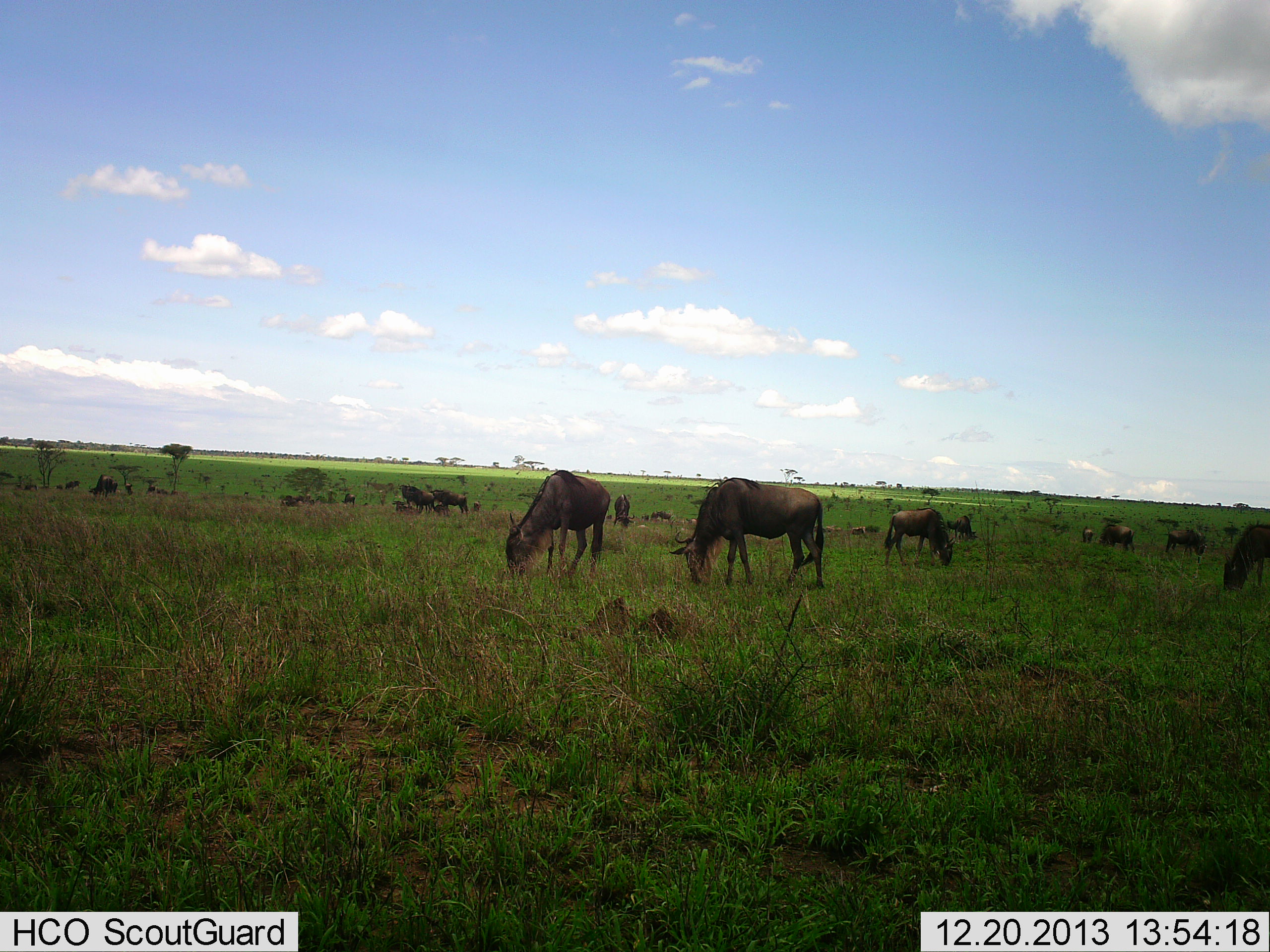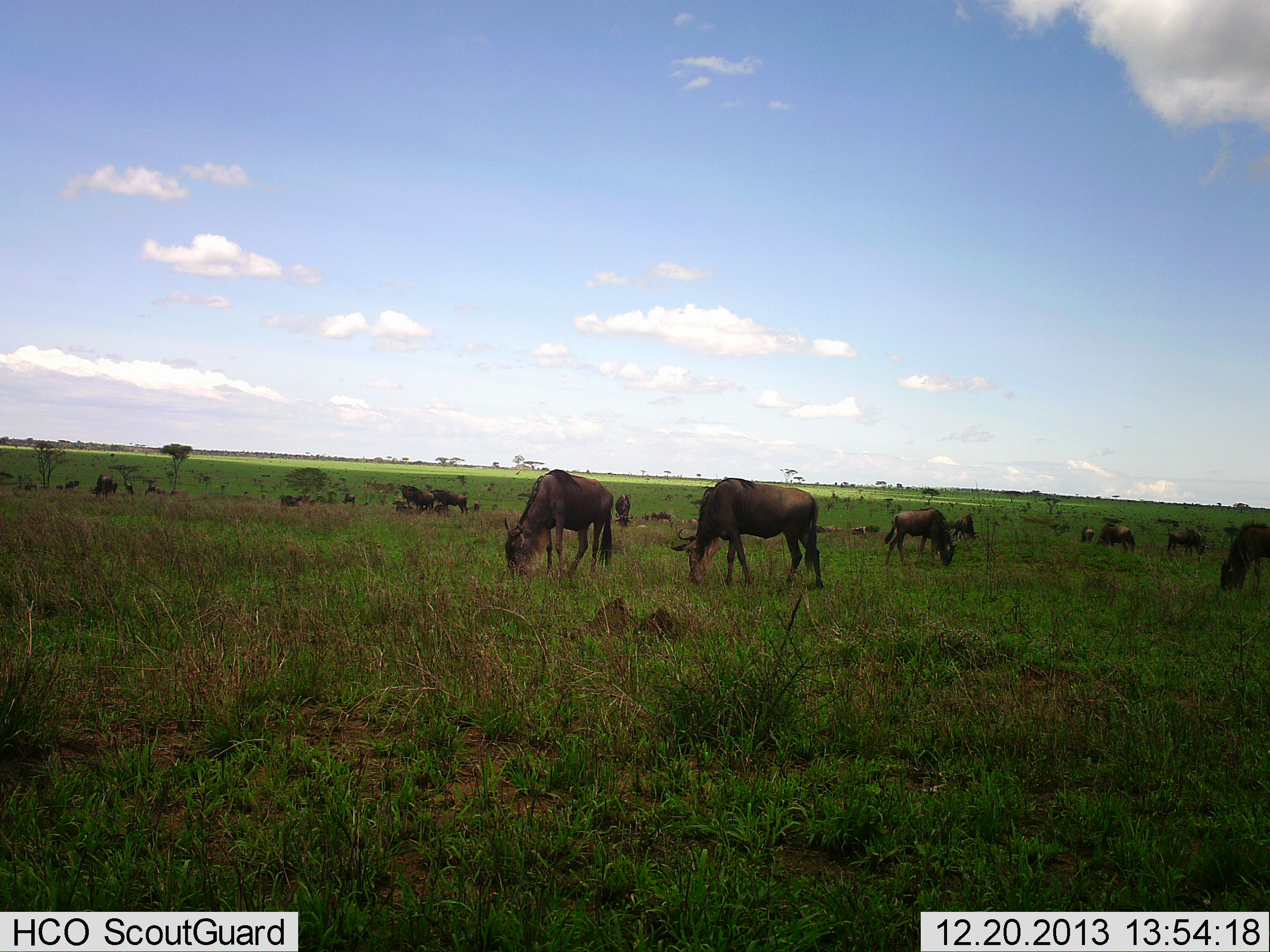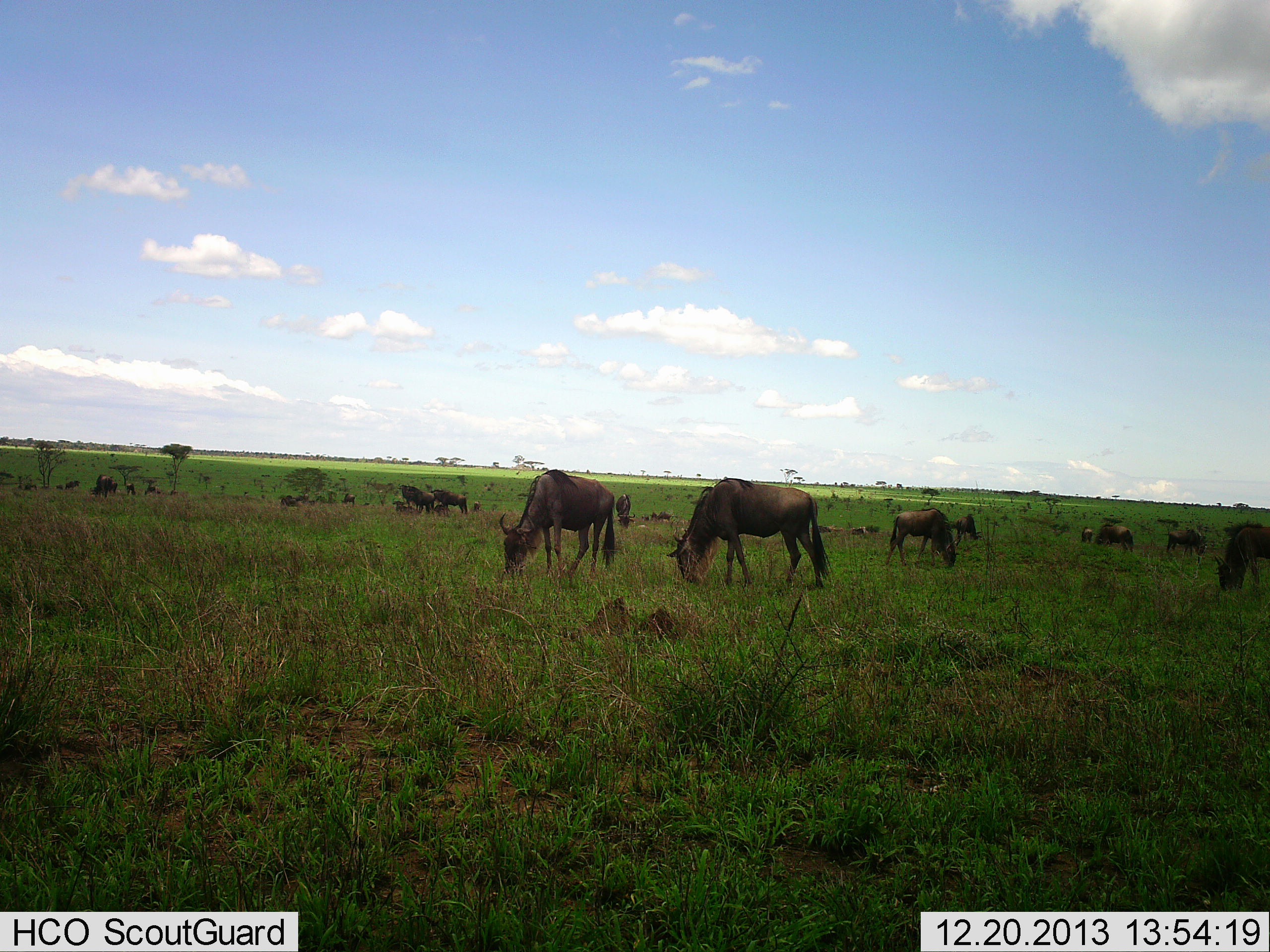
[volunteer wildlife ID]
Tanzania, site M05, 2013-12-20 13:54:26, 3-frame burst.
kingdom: Animalia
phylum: Chordata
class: Mammalia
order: Artiodactyla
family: Bovidae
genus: Connochaetes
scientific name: Connochaetes taurinus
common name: blue wildebeest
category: wildebeest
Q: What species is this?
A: Wildebeest (blue wildebeest) (Connochaetes taurinus).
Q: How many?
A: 11-50.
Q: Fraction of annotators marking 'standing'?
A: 30%.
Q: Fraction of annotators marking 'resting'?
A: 20%.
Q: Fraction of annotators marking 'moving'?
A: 0%.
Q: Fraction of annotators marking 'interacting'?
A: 0%.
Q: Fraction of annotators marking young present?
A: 10%.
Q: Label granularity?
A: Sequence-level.